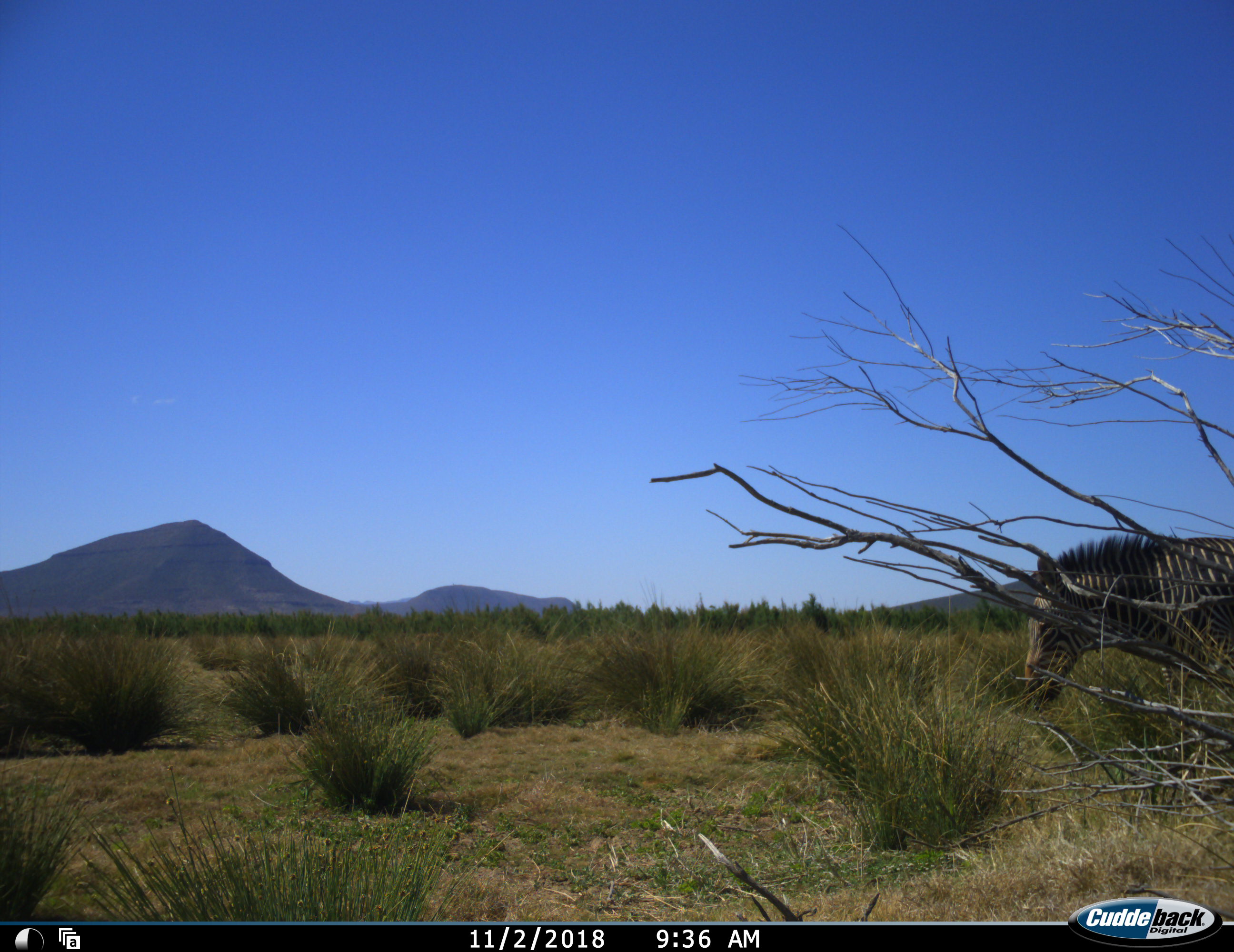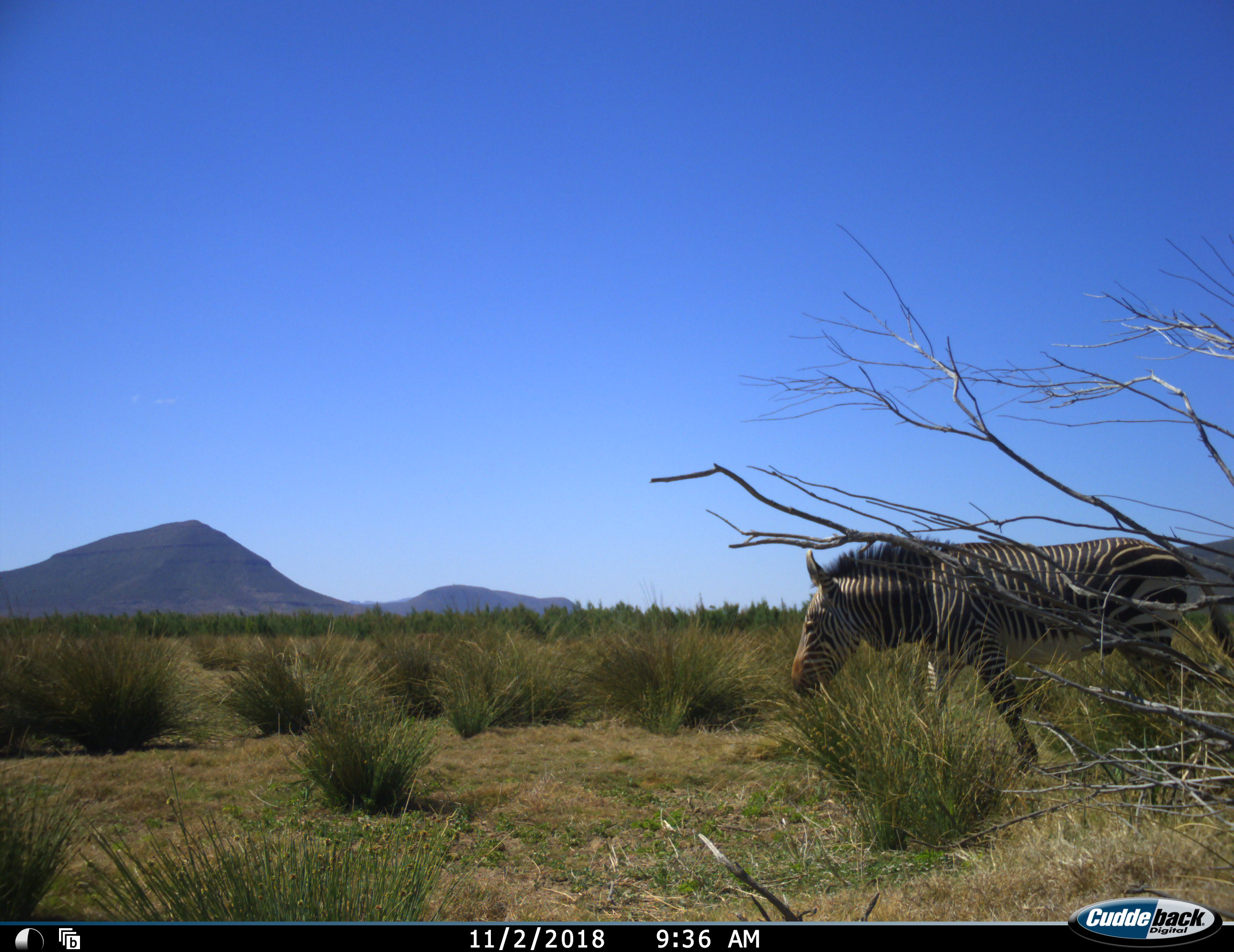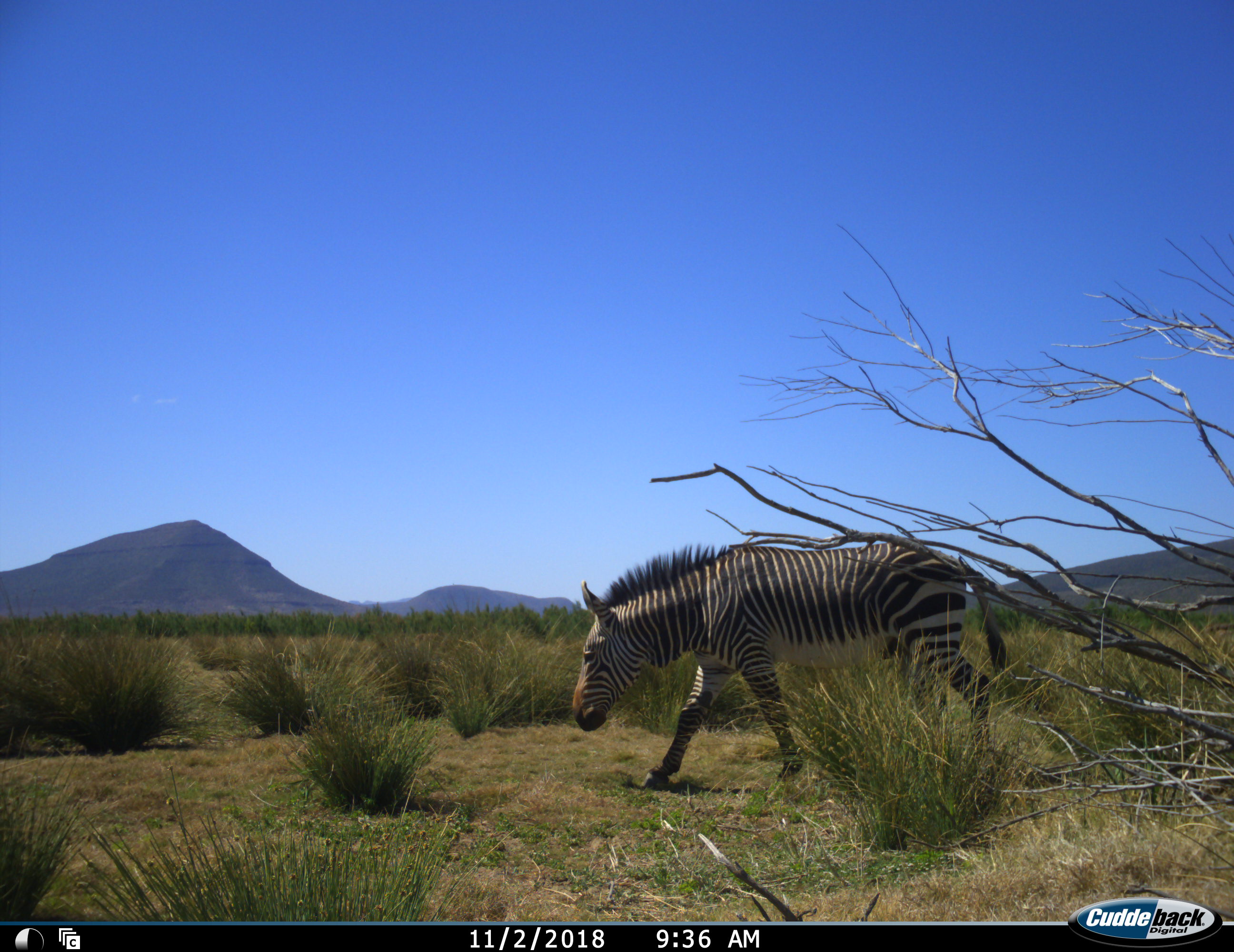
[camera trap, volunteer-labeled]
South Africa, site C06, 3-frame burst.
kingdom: Animalia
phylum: Chordata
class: Mammalia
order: Perissodactyla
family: Equidae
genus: Equus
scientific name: Equus zebra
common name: mountain zebra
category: zebramountain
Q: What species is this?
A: Zebramountain (mountain zebra) (Equus zebra).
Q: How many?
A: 1.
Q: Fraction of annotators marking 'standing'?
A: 0%.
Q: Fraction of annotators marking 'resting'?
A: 0%.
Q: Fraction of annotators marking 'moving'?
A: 100%.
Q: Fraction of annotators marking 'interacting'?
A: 0%.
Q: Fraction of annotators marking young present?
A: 0%.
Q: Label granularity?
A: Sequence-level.